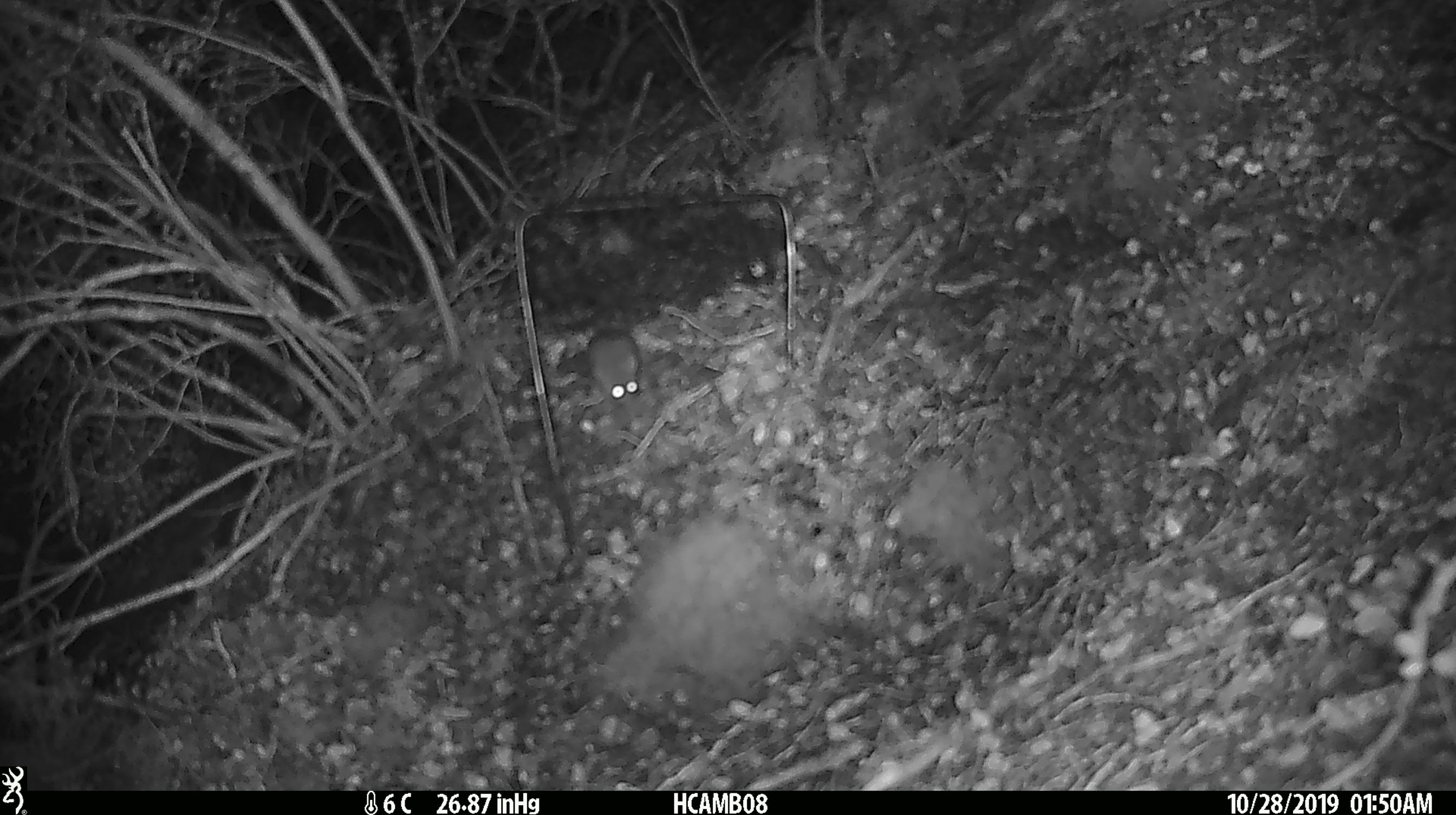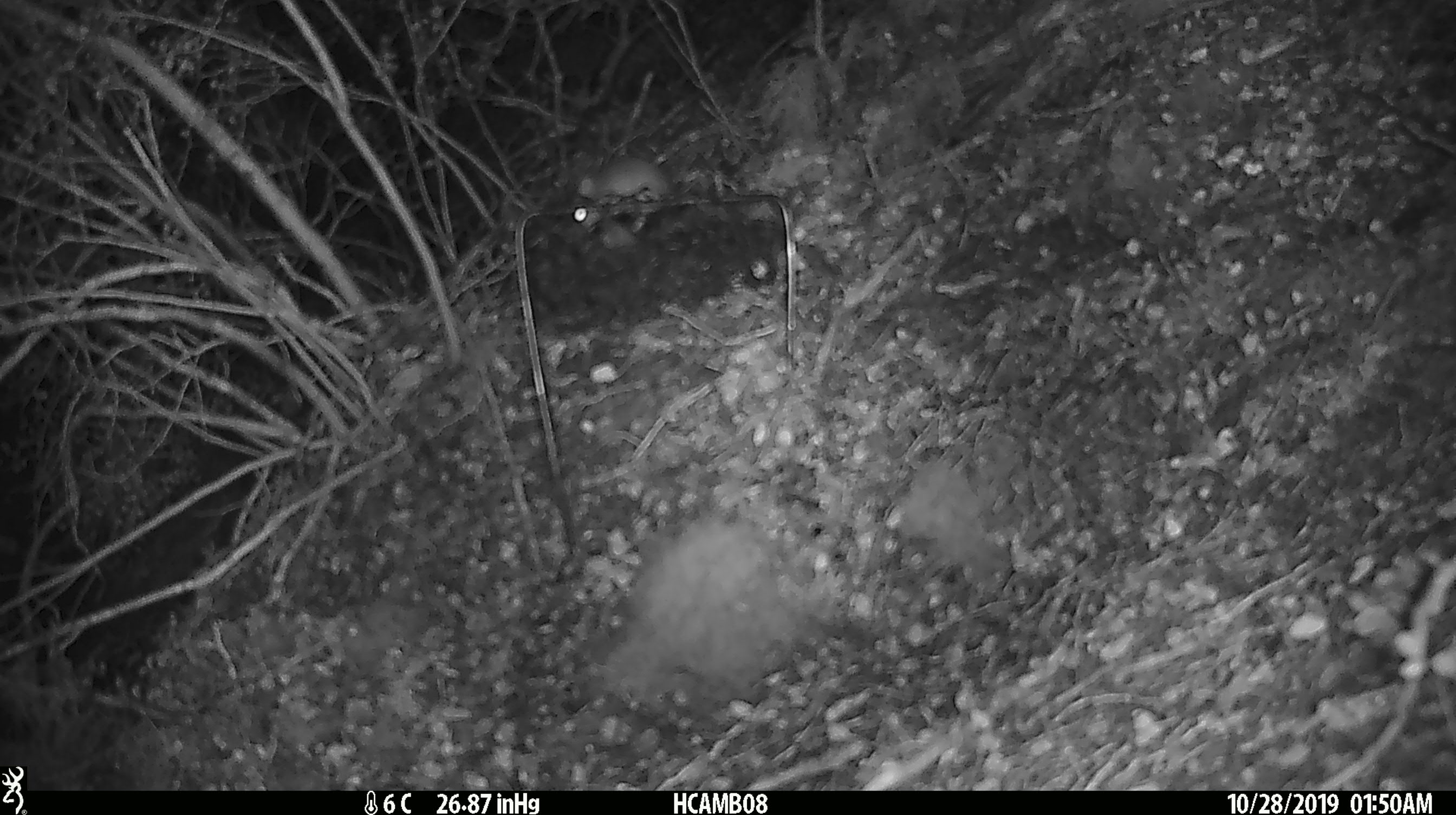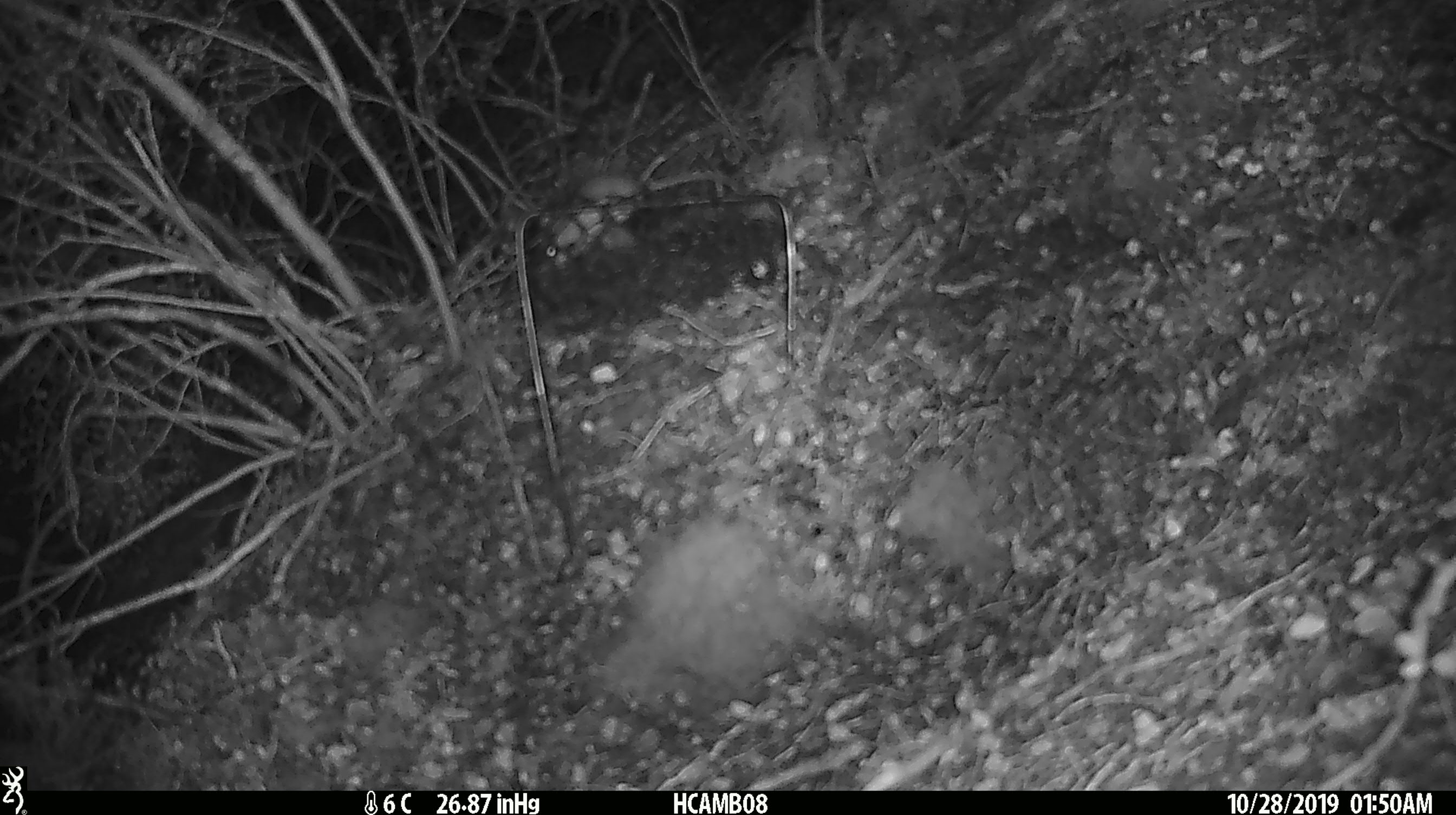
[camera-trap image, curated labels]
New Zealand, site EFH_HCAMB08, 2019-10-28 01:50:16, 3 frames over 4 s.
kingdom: Animalia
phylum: Chordata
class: Mammalia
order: Rodentia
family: Muridae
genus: Mus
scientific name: Mus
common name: mouse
Mouse (Mus).